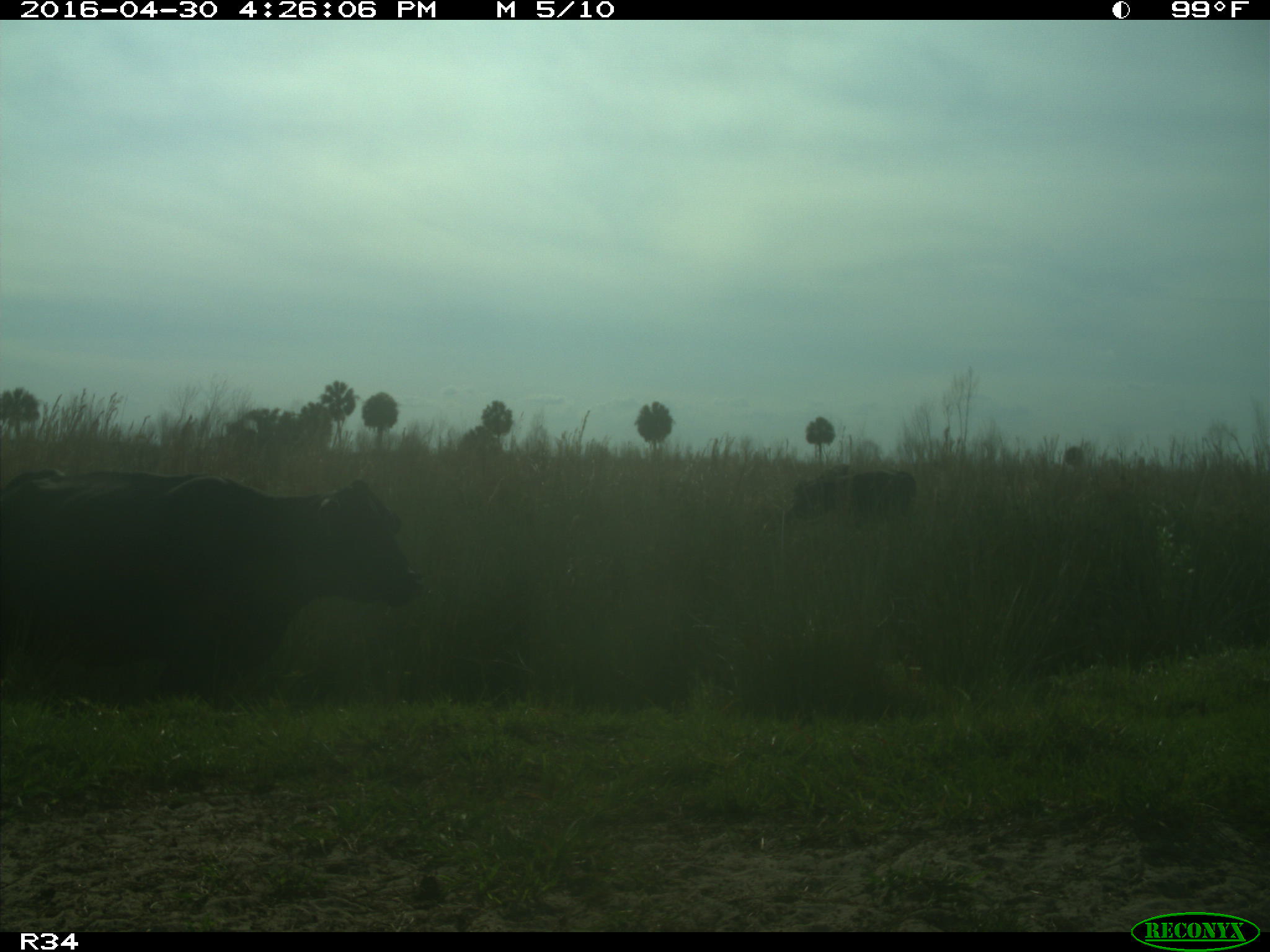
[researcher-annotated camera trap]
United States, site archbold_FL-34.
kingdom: Animalia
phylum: Chordata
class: Mammalia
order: Artiodactyla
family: Bovidae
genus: Bos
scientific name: Bos taurus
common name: domestic cow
Bos taurus (domestic cow).